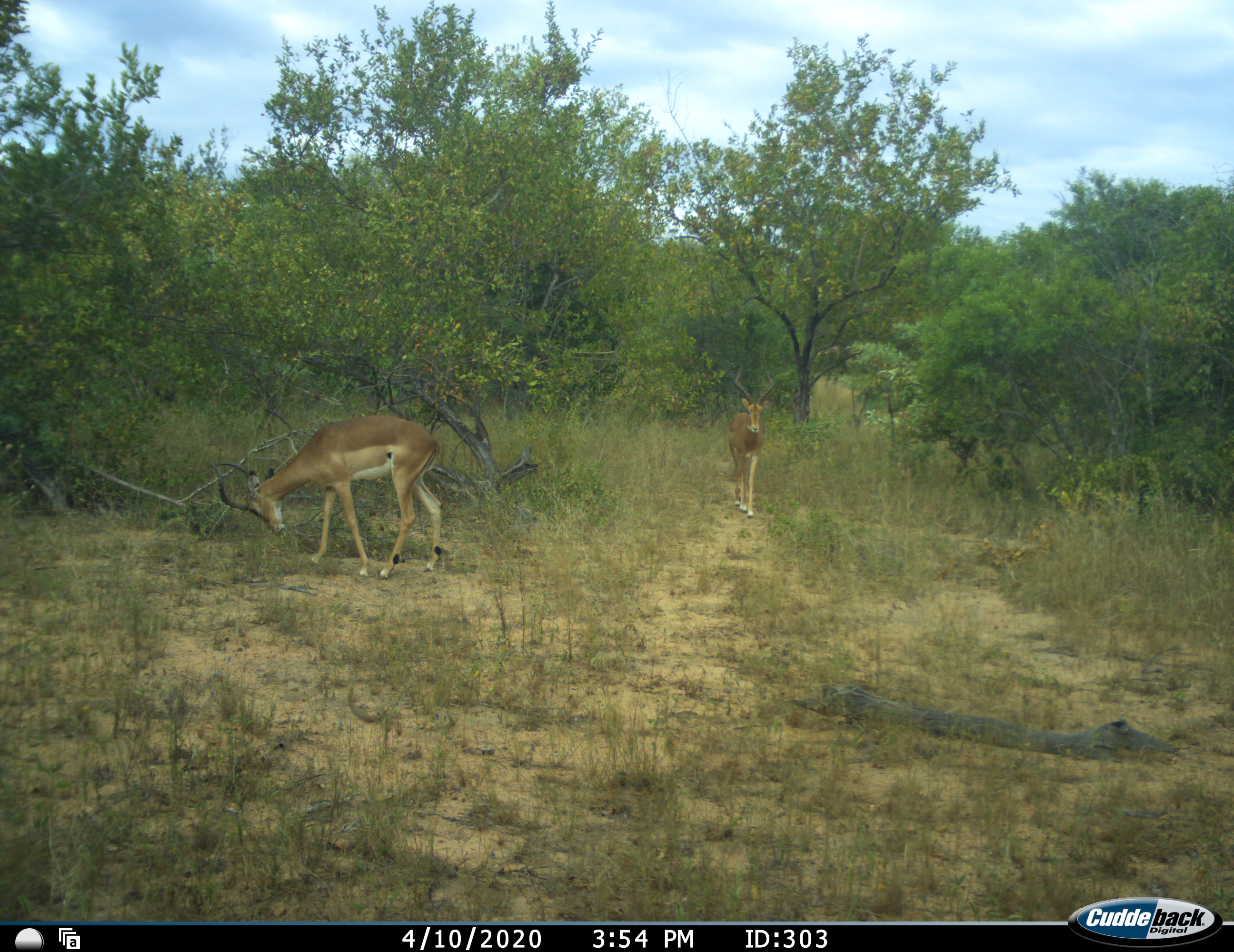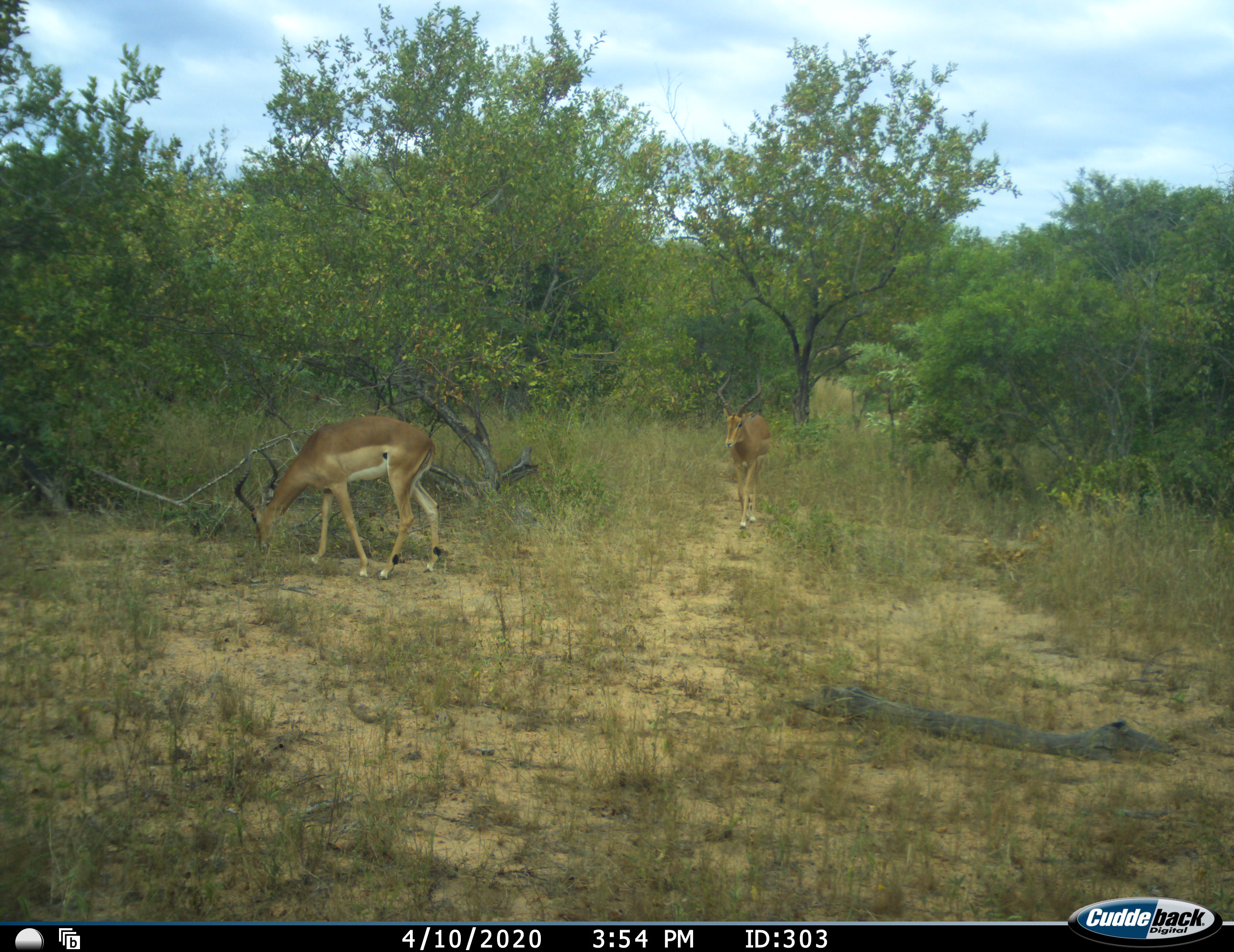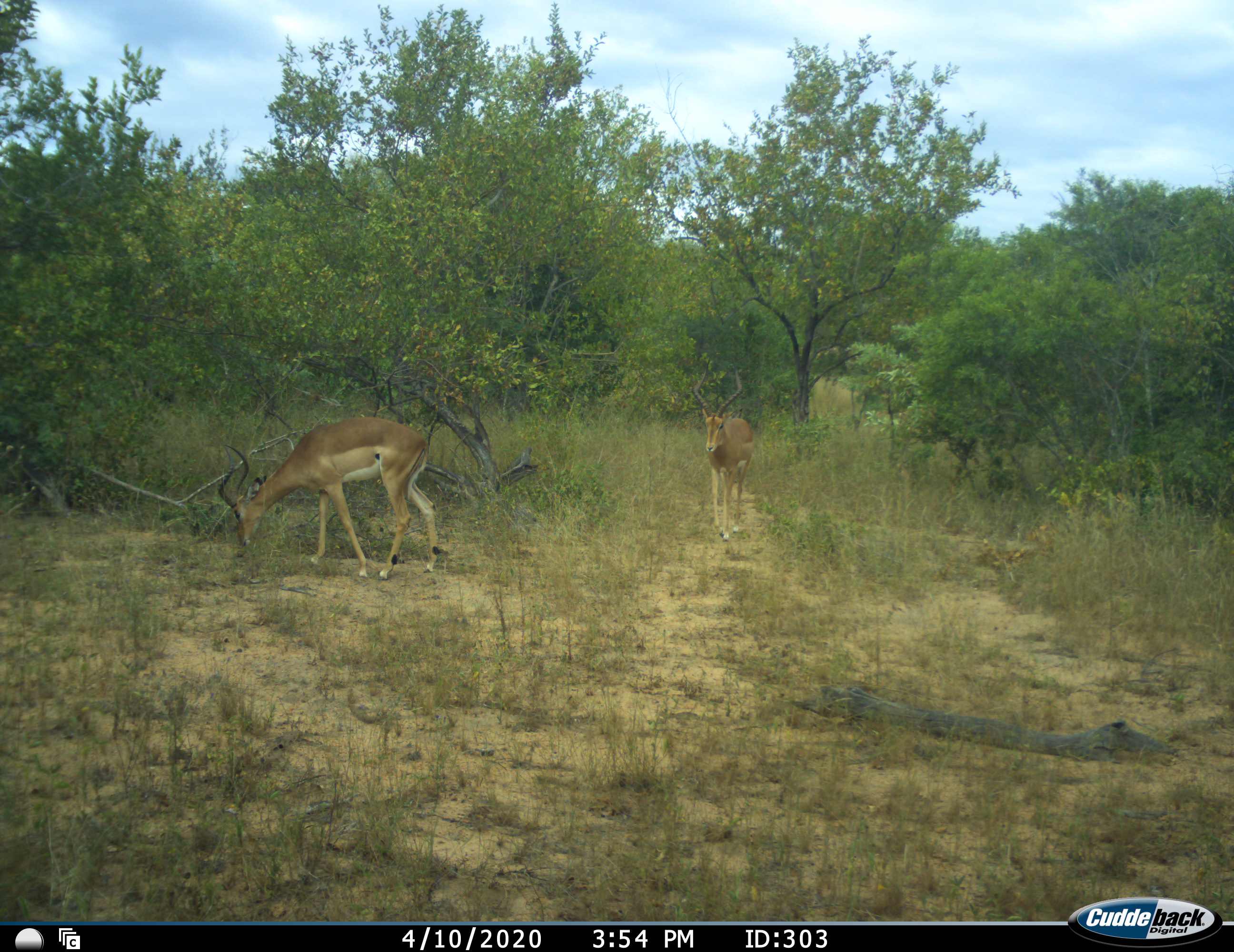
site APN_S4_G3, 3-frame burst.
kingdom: Animalia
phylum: Chordata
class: Mammalia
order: Artiodactyla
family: Bovidae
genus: Aepyceros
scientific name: Aepyceros melampus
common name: impala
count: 2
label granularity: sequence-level